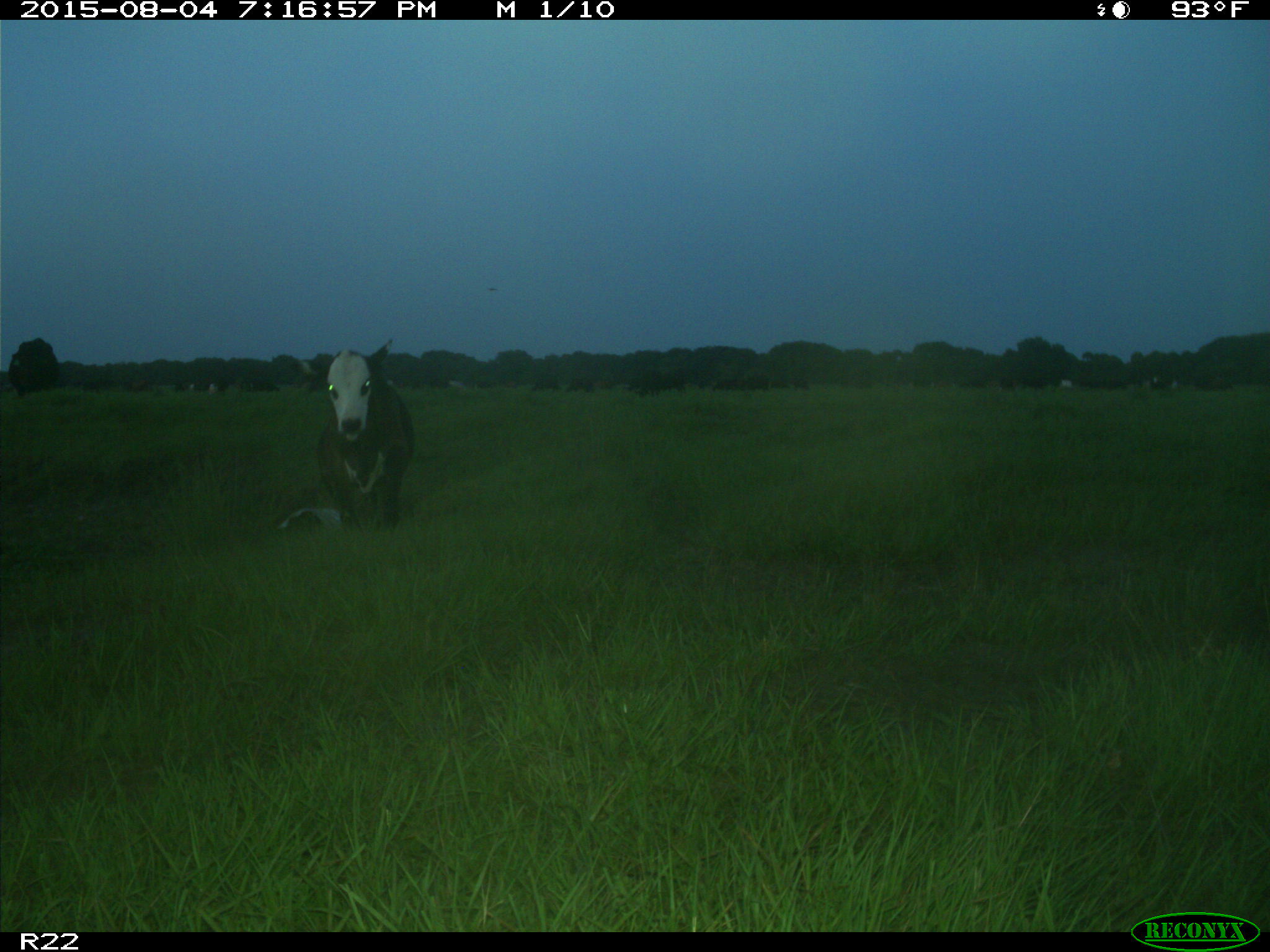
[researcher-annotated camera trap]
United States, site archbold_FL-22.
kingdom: Animalia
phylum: Chordata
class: Mammalia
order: Artiodactyla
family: Bovidae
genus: Bos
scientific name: Bos taurus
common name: domestic cow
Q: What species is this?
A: Bos taurus (domestic cow).